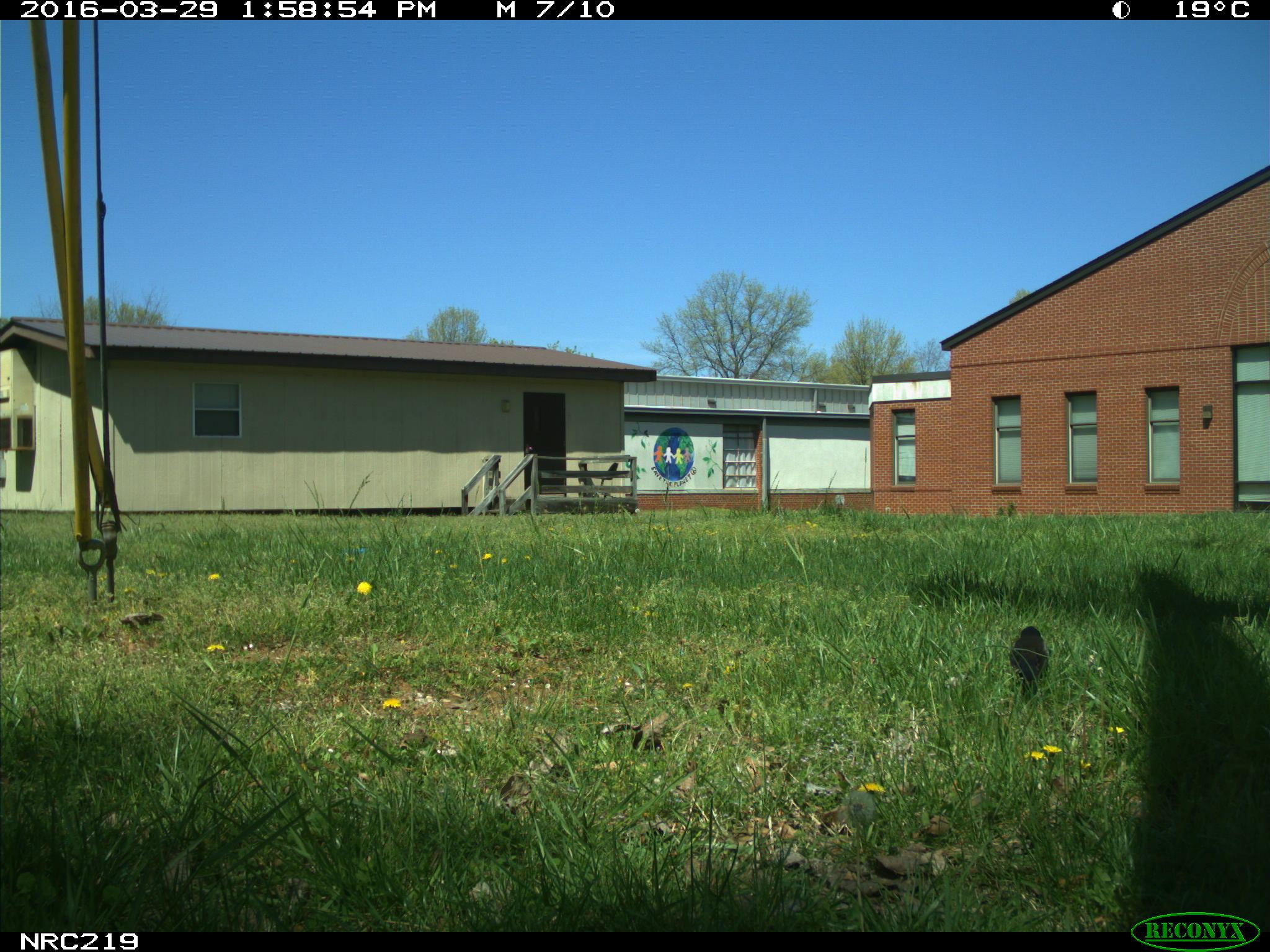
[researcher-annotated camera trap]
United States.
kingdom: Animalia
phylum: Chordata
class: Aves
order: Passeriformes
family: Corvidae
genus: Corvus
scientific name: Corvus brachyrhynchos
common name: american crow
American Crow (Corvus brachyrhynchos).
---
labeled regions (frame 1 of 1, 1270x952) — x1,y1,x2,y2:
American Crow: 1001,621,1058,694